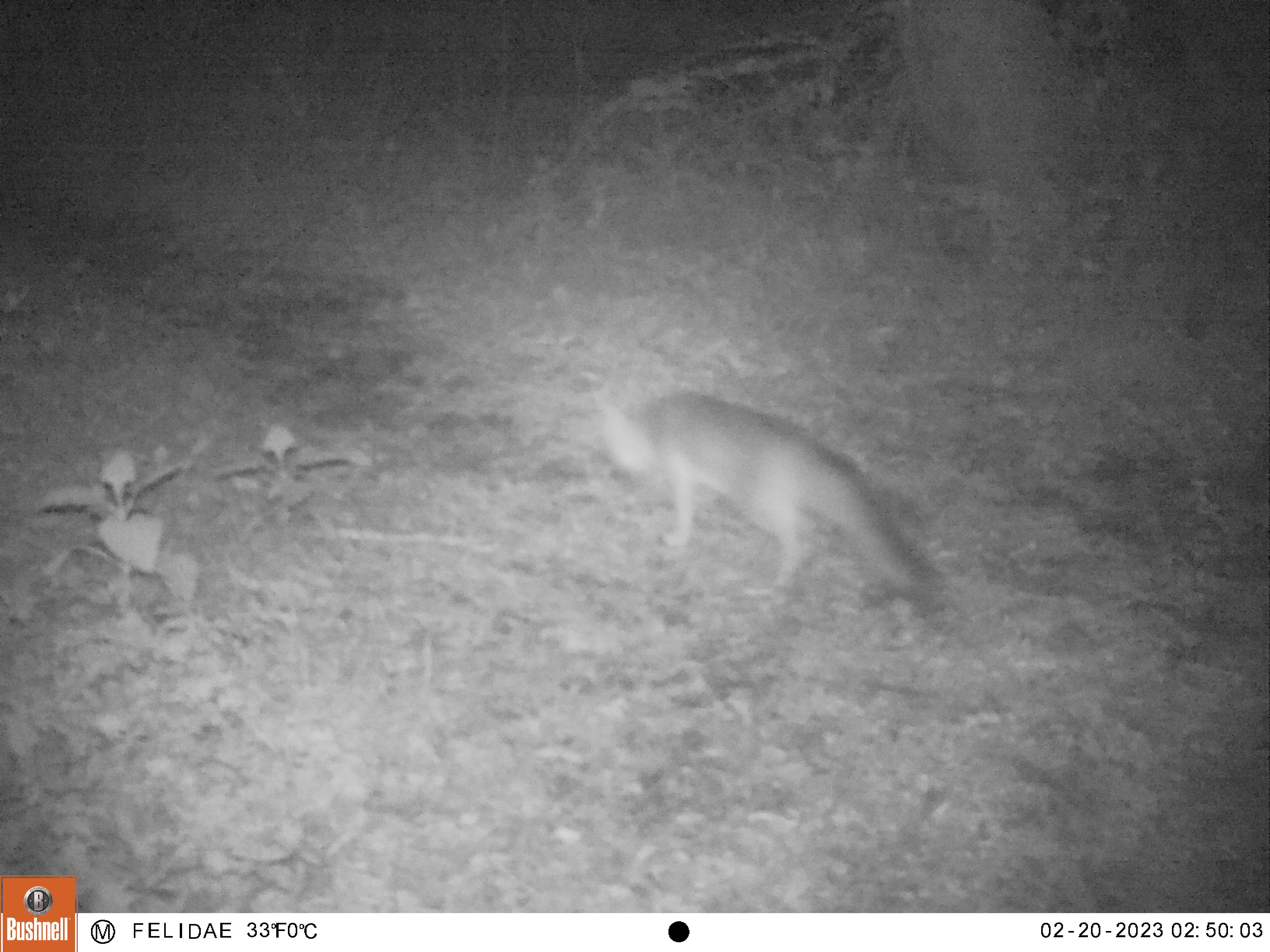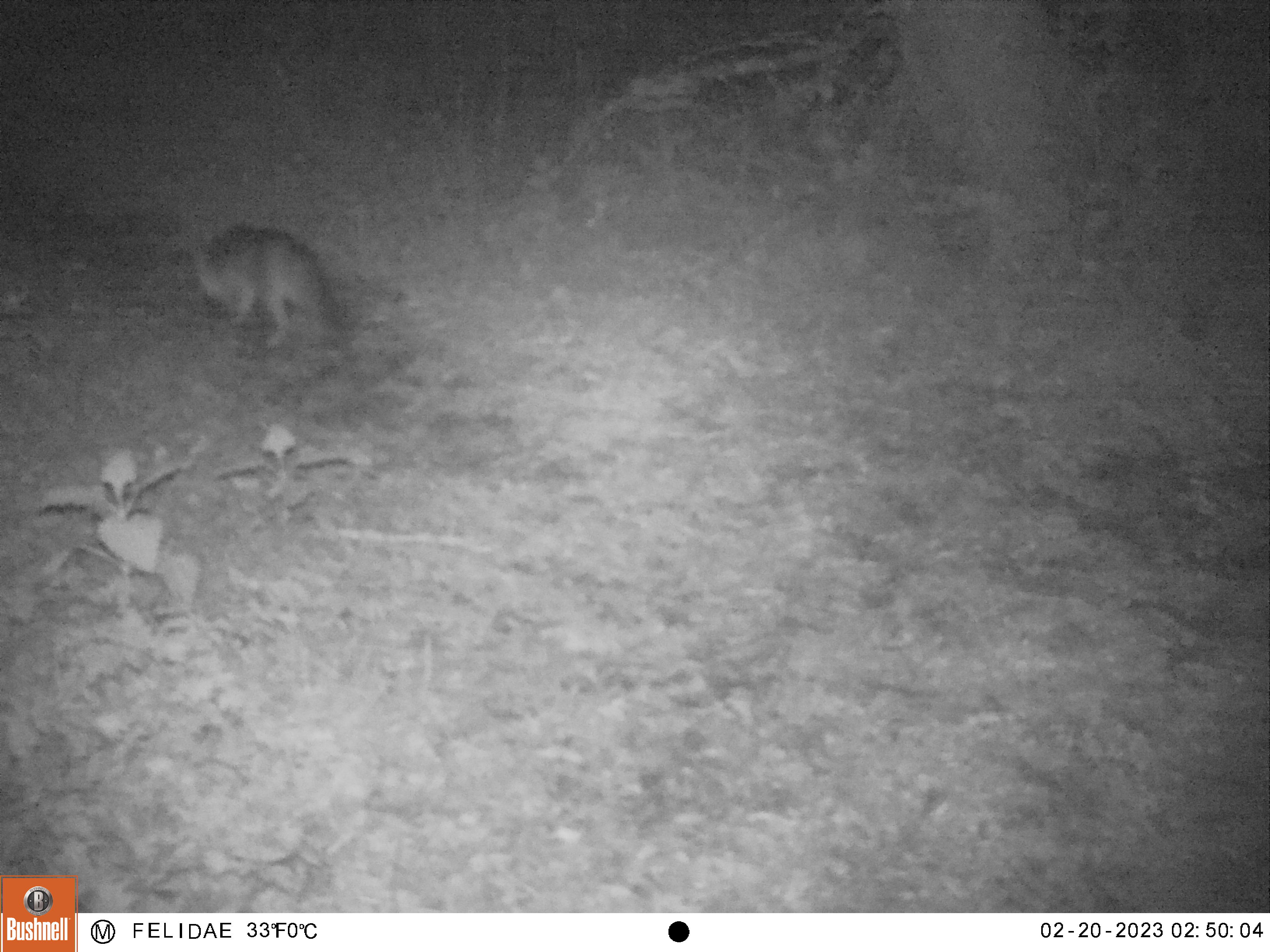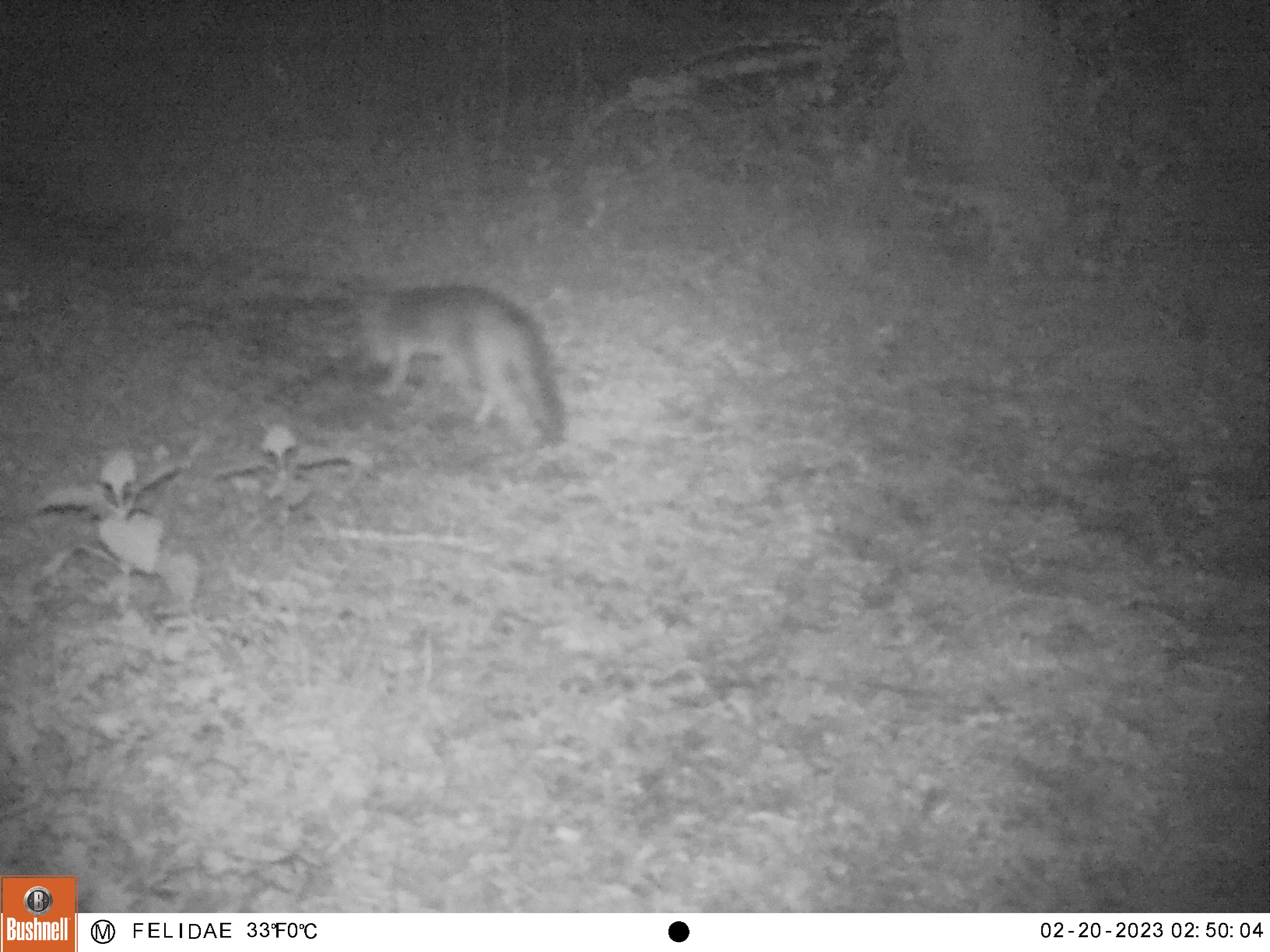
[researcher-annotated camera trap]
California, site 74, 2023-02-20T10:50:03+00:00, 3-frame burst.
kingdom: Animalia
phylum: Chordata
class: Mammalia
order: Carnivora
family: Canidae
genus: Urocyon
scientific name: Urocyon cinereoargenteus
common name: gray fox